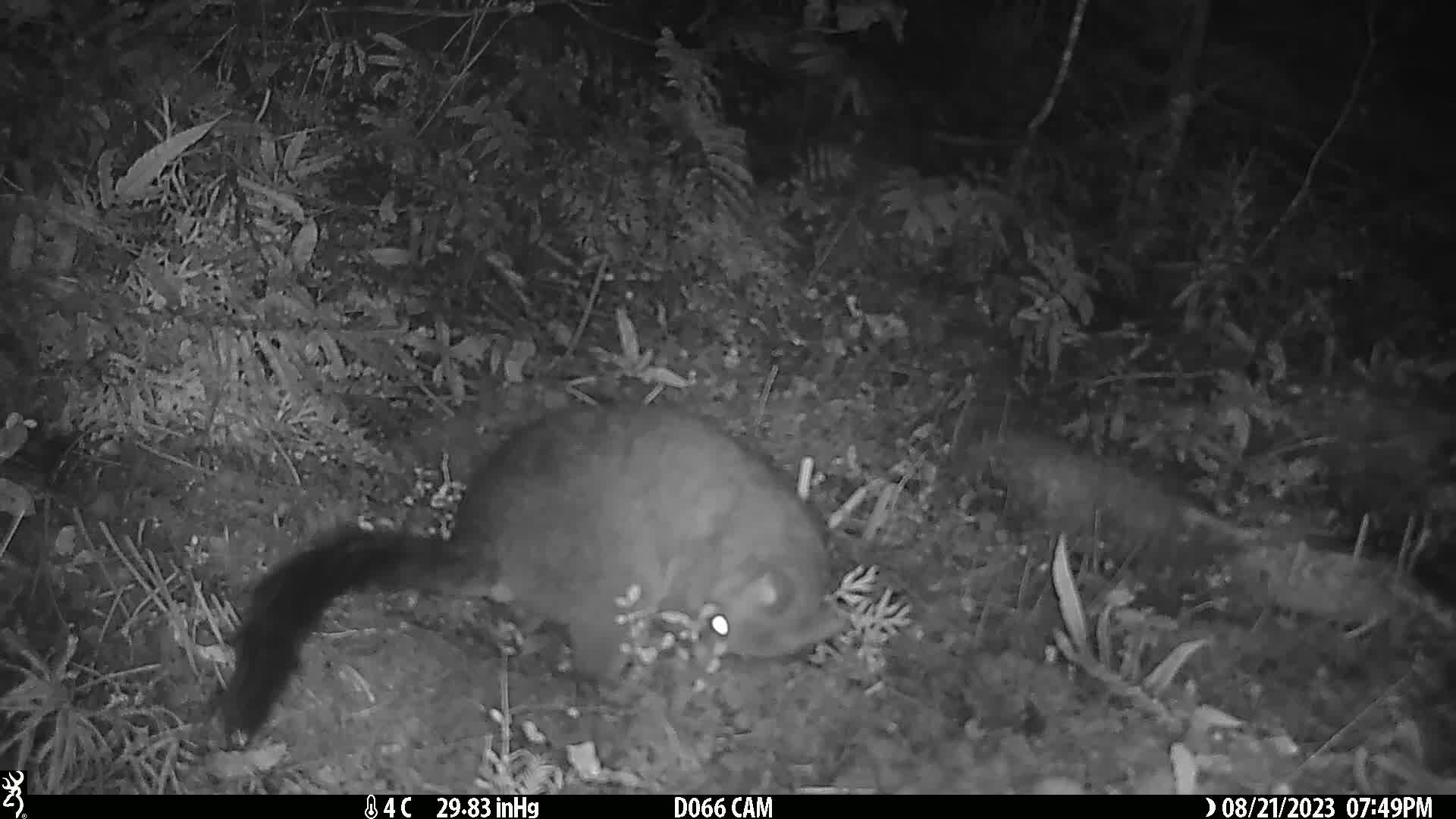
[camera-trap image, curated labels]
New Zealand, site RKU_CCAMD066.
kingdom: Animalia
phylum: Chordata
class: Mammalia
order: Diprotodontia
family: Phalangeridae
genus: Trichosurus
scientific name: Trichosurus vulpecula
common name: common brushtail possum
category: possum